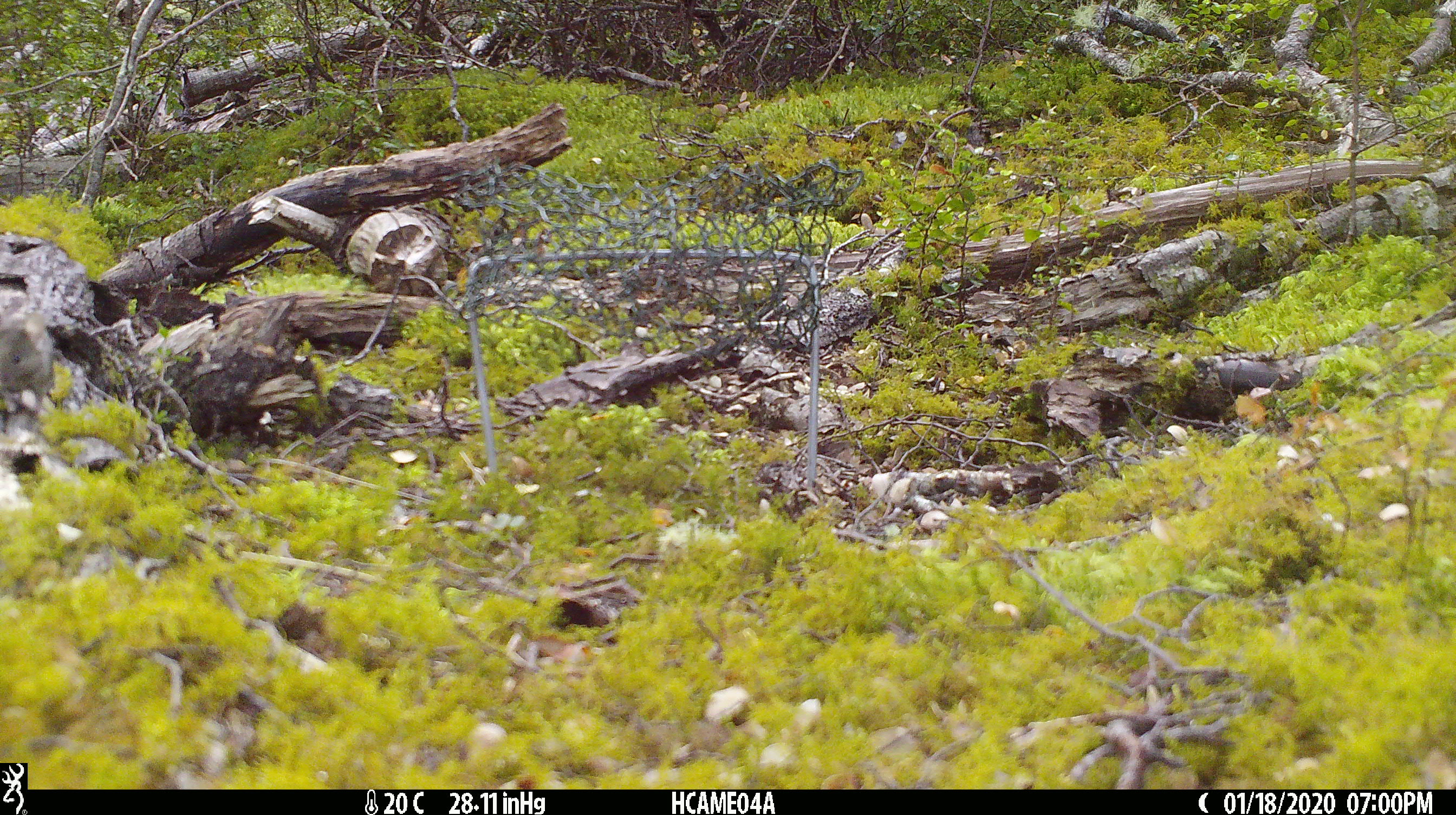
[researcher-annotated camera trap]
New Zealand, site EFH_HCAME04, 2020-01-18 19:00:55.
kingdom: Animalia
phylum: Chordata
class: Mammalia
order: Rodentia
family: Muridae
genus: Mus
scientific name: Mus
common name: mouse